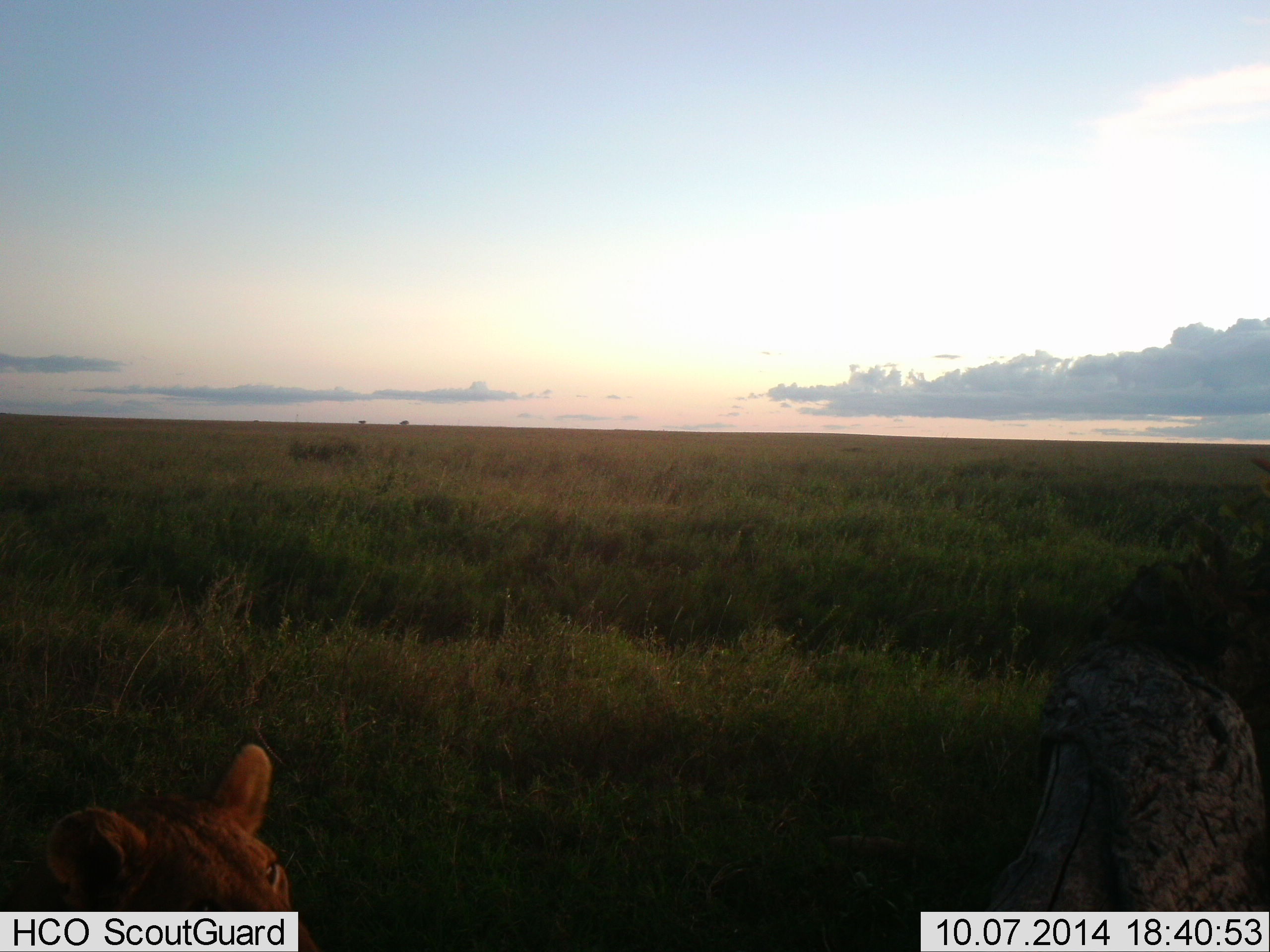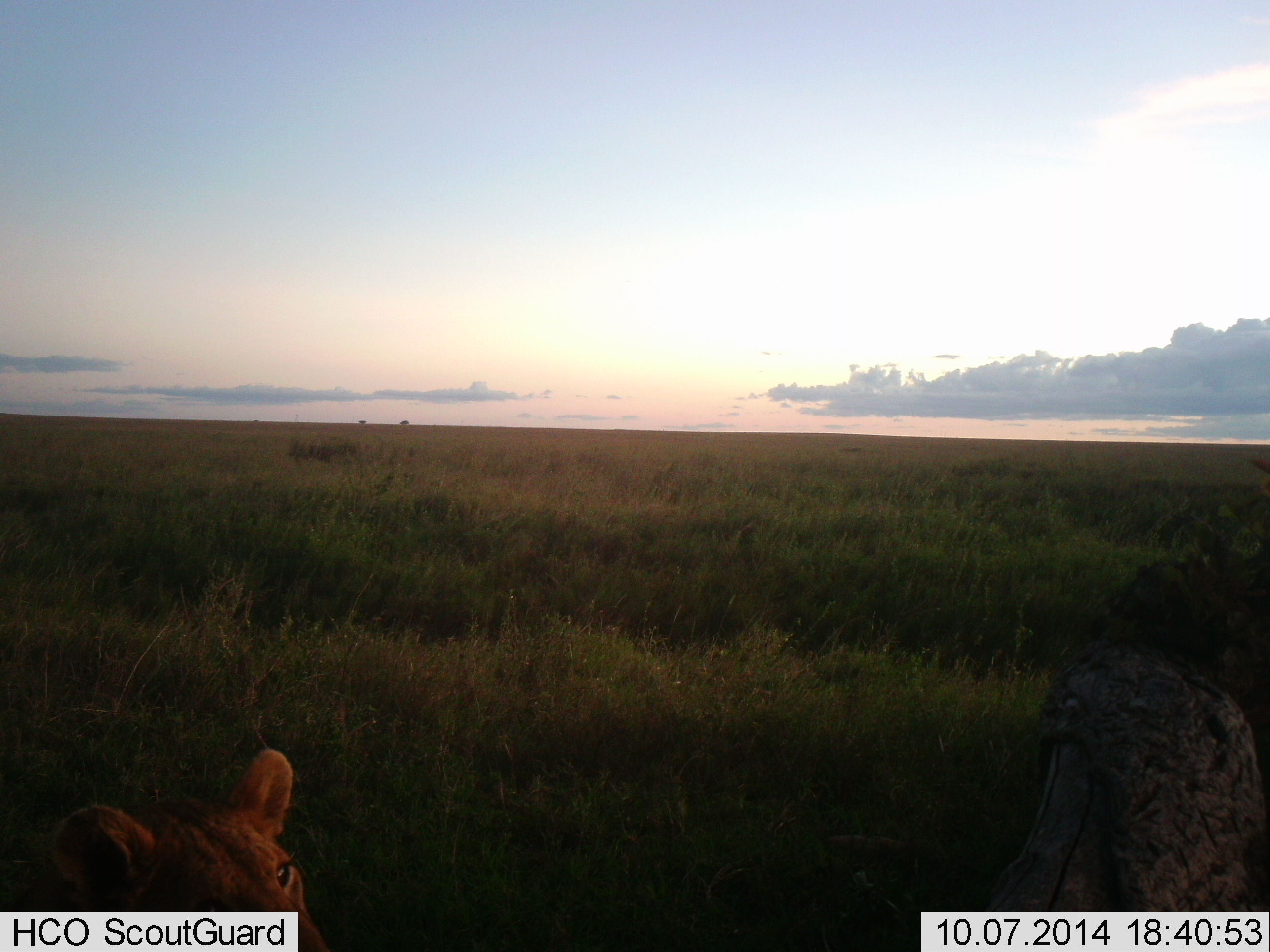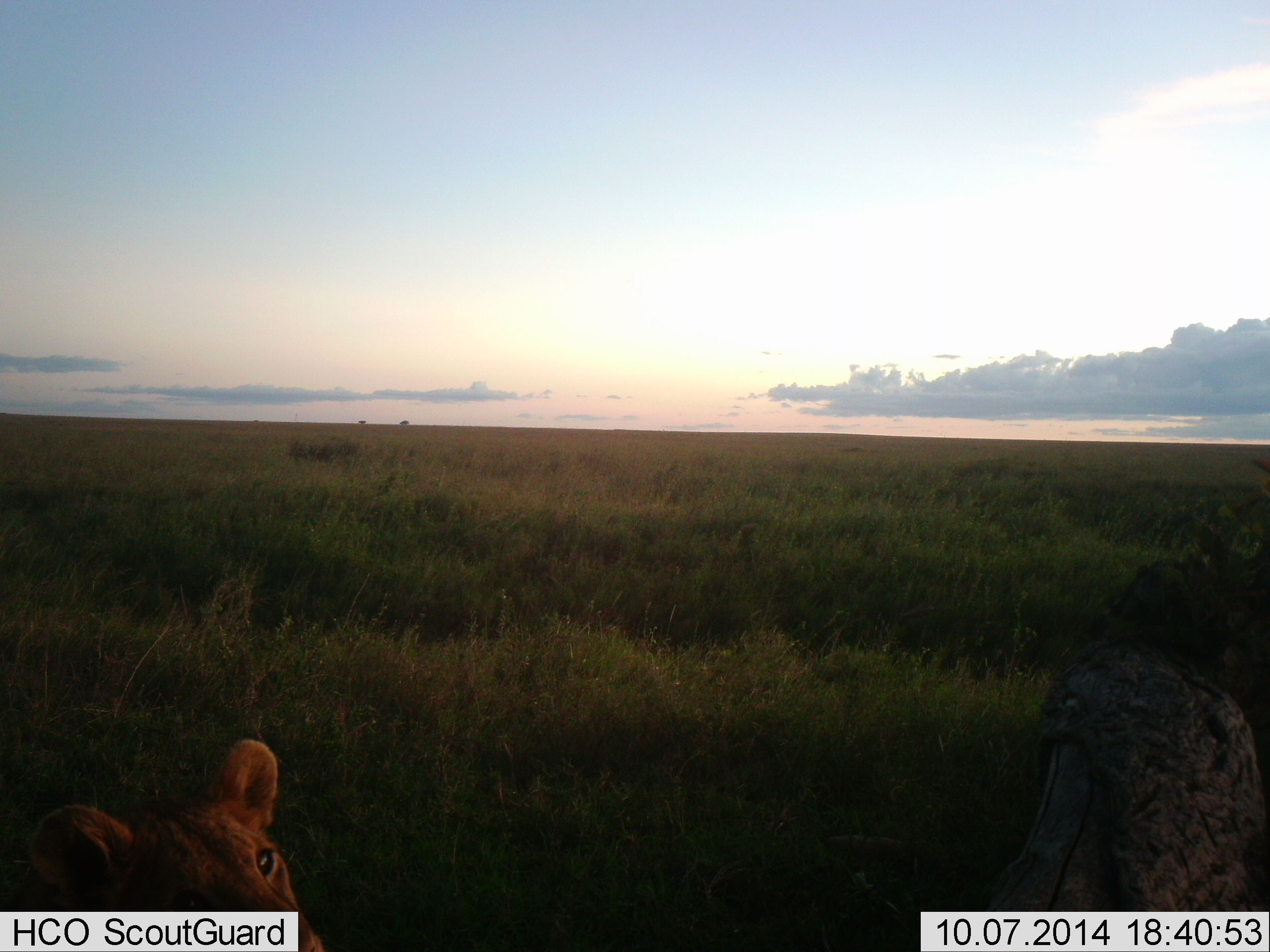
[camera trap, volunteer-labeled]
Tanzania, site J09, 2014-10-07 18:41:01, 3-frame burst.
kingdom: Animalia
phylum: Chordata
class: Mammalia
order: Carnivora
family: Felidae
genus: Panthera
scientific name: Panthera leo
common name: lion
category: lionfemale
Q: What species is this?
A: Lionfemale (lion) (Panthera leo).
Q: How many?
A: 1.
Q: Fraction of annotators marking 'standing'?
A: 30%.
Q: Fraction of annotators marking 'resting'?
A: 70%.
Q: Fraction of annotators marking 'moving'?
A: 0%.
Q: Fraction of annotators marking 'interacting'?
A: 0%.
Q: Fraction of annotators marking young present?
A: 30%.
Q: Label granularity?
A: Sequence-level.